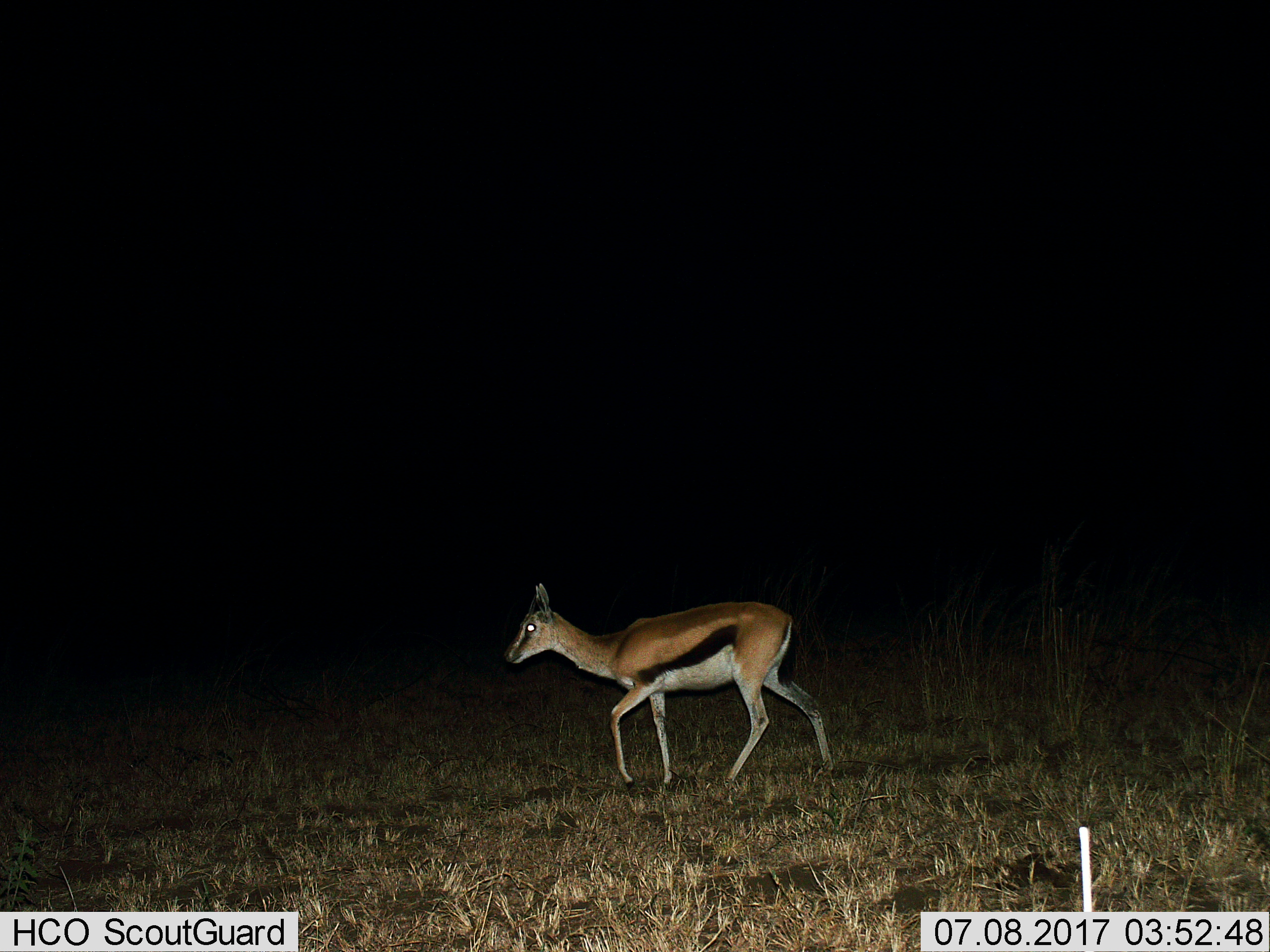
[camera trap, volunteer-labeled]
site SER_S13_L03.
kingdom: Animalia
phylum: Chordata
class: Mammalia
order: Artiodactyla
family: Bovidae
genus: Eudorcas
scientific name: Eudorcas thomsonii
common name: thomson's gazelle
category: gazellethomsons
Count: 1.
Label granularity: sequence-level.